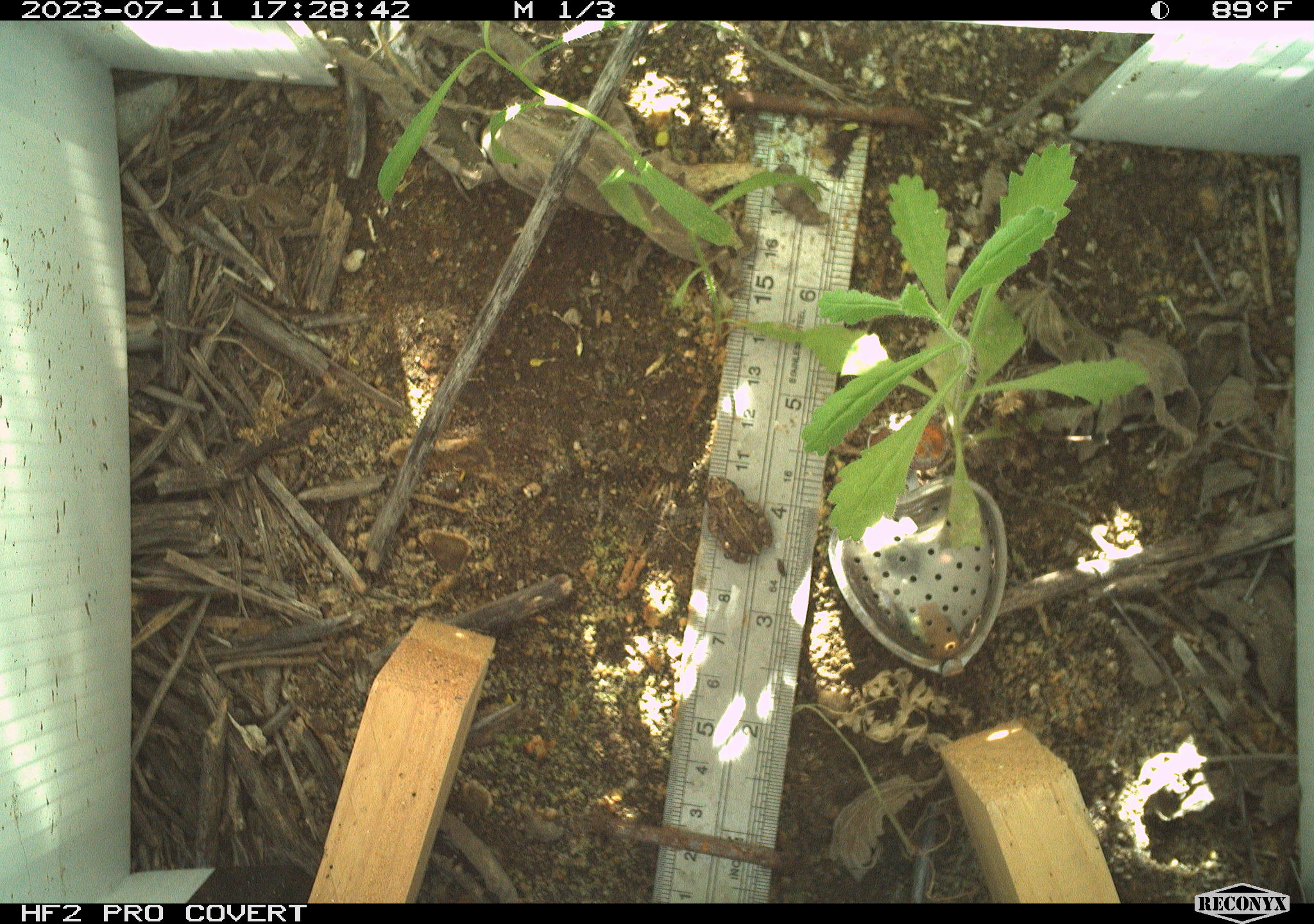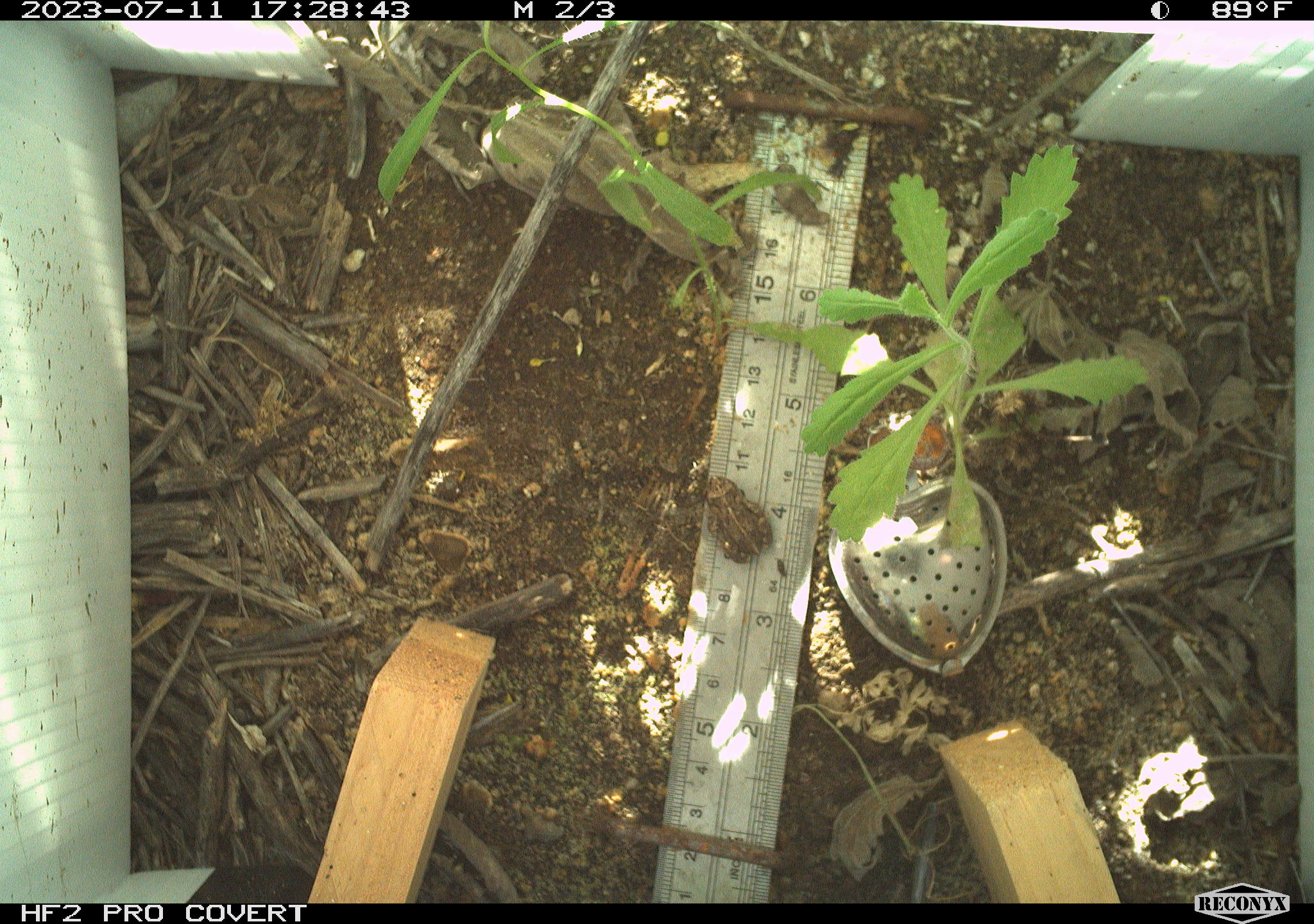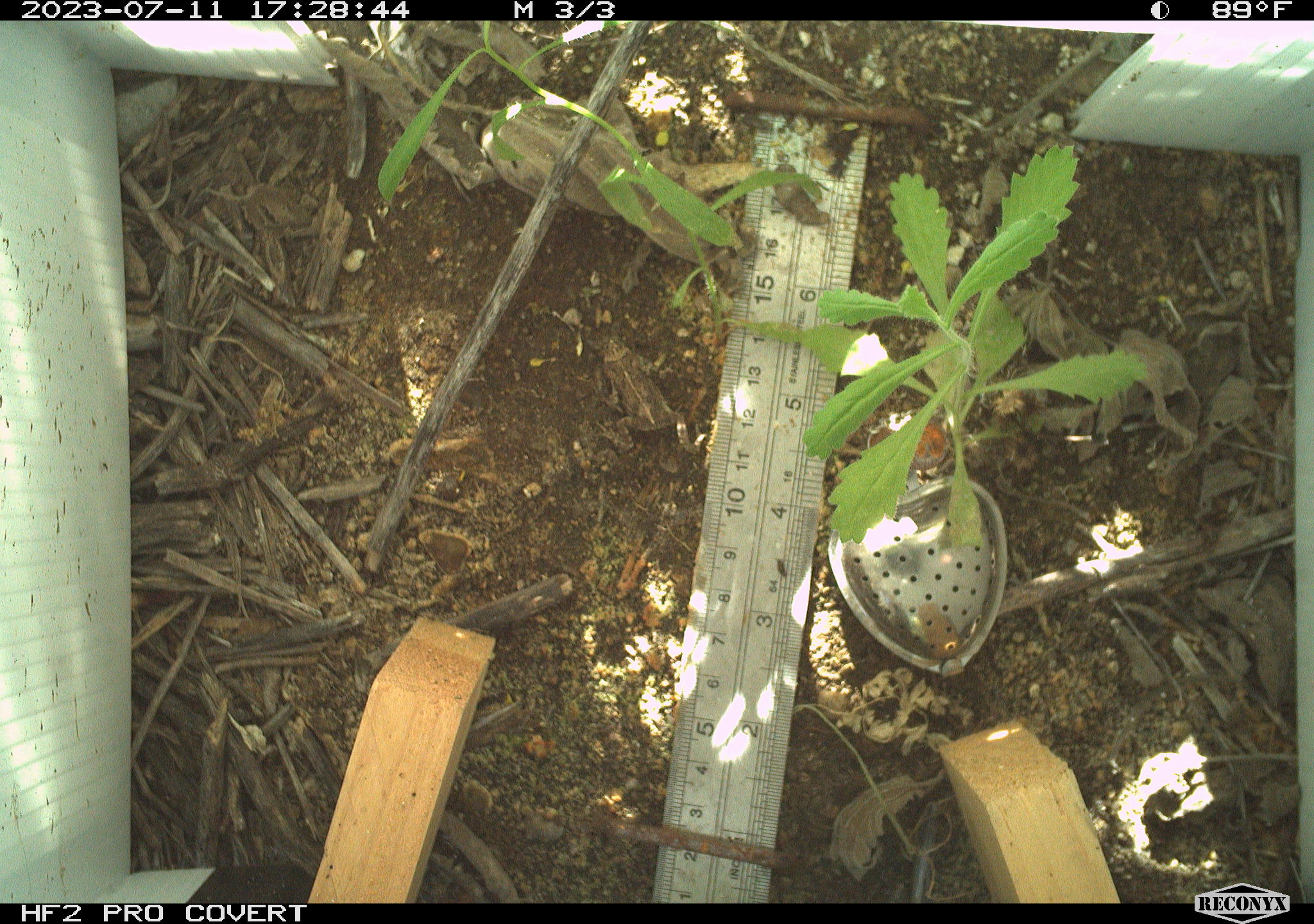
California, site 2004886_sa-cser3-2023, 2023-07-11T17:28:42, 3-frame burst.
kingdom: Animalia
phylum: Chordata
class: Amphibia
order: Anura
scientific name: Anura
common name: frogs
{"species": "frogs (Anura)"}